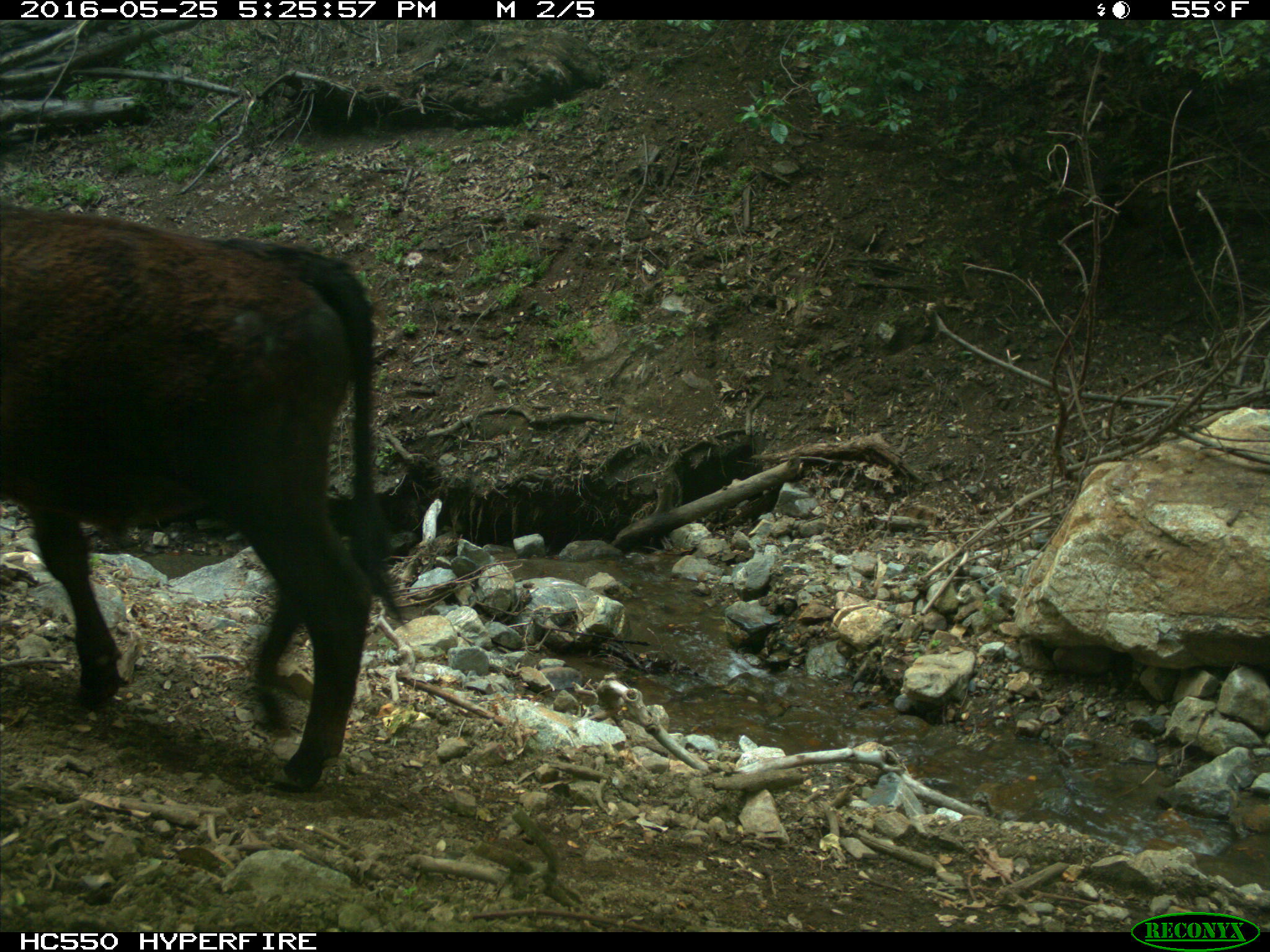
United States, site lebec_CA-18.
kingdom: Animalia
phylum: Chordata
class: Mammalia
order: Artiodactyla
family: Bovidae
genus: Bos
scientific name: Bos taurus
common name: domestic cow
Bos taurus (domestic cow).